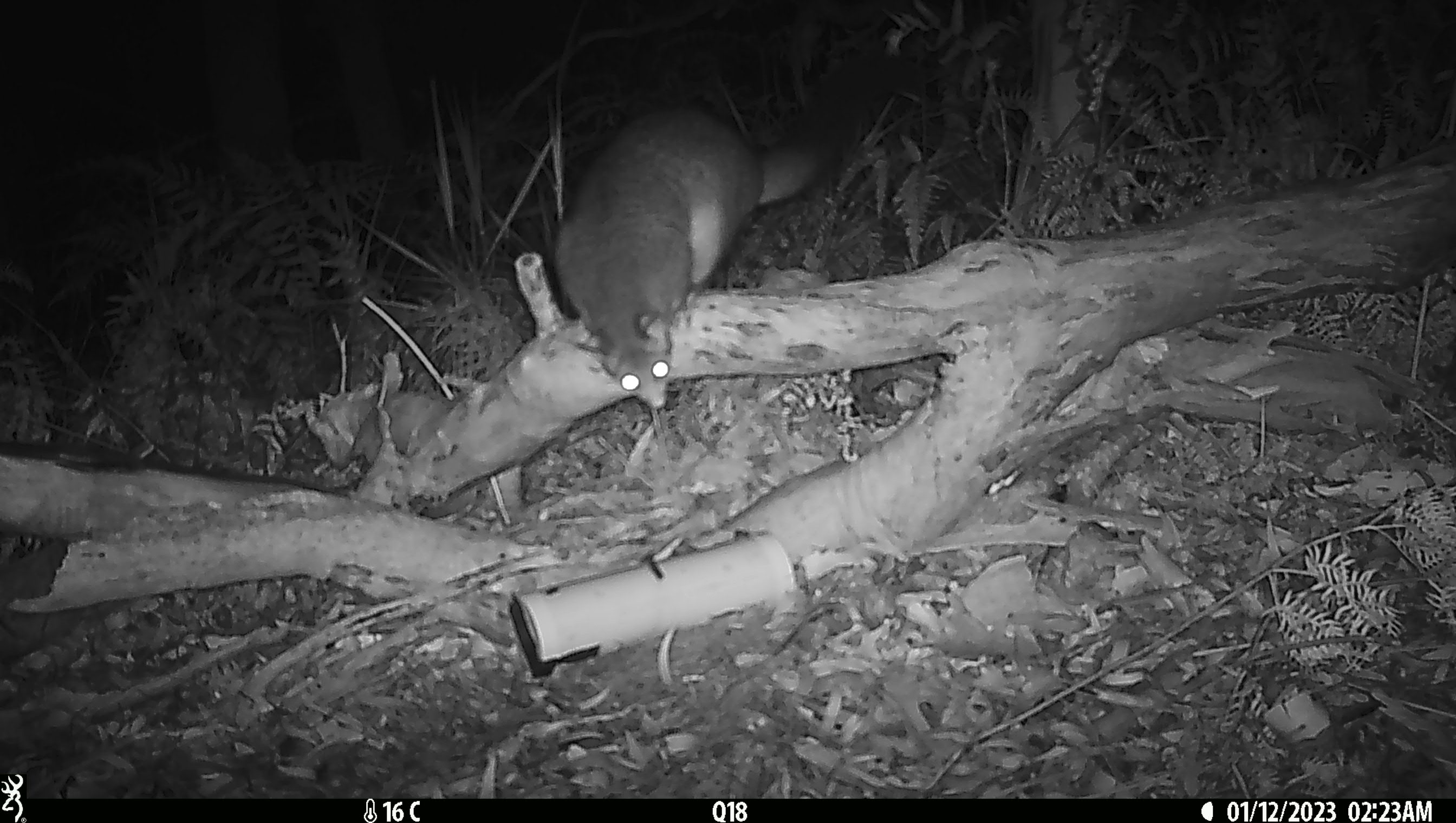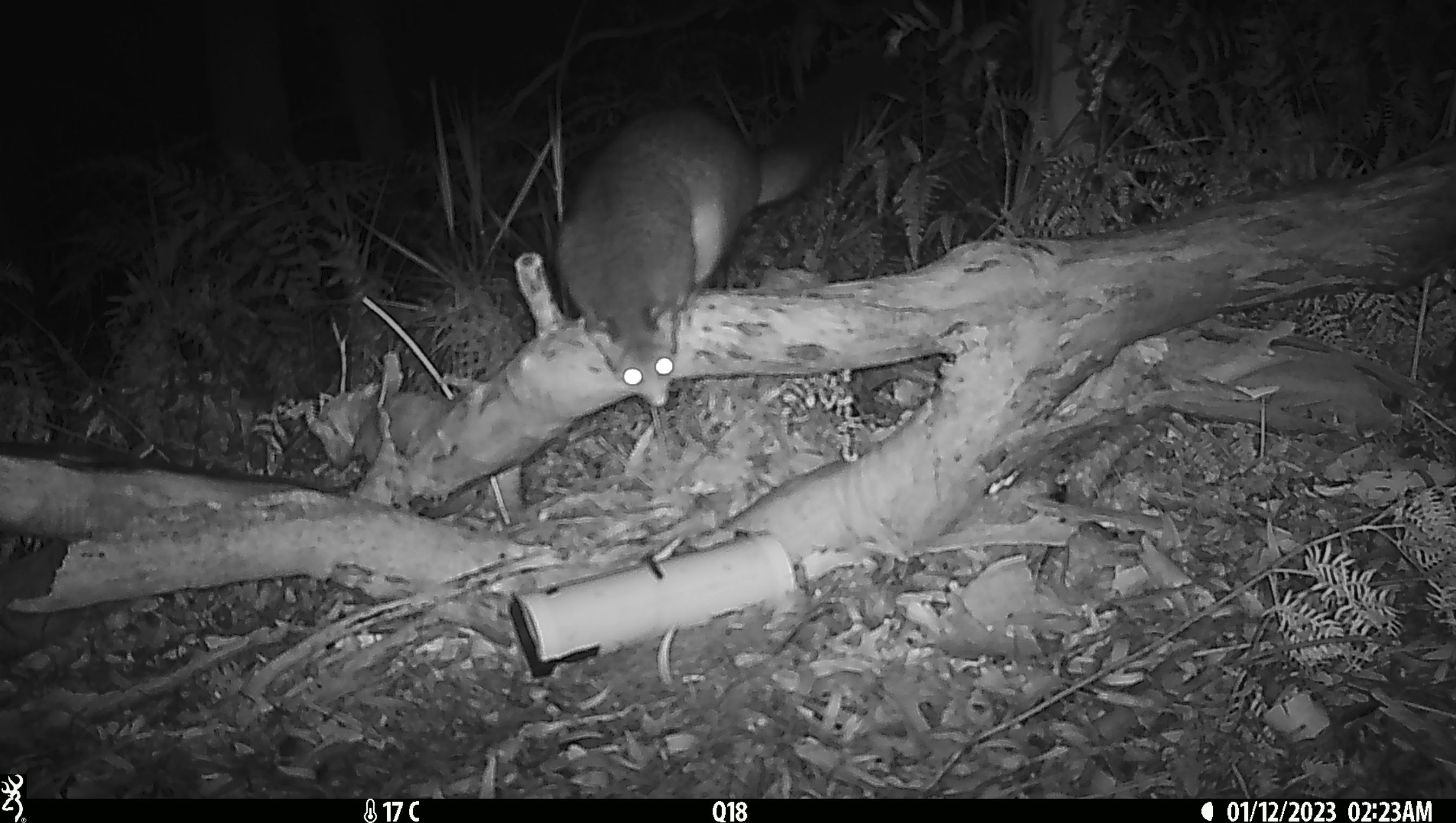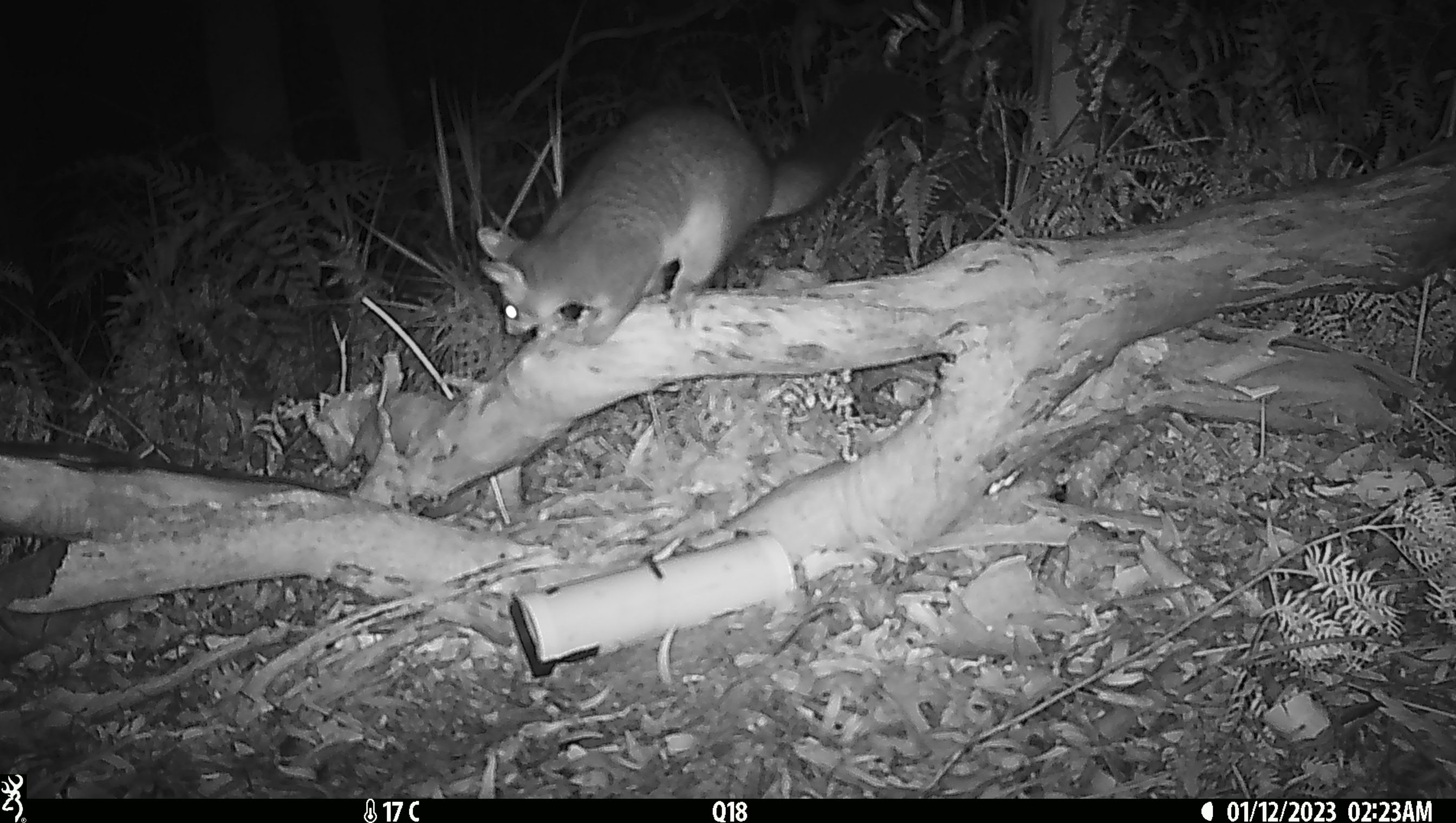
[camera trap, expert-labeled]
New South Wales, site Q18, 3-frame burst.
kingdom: Animalia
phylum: Chordata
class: Mammalia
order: Diprotodontia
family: Phalangeridae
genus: Trichosurus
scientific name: Trichosurus vulpecula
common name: common brushtail possum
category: possum